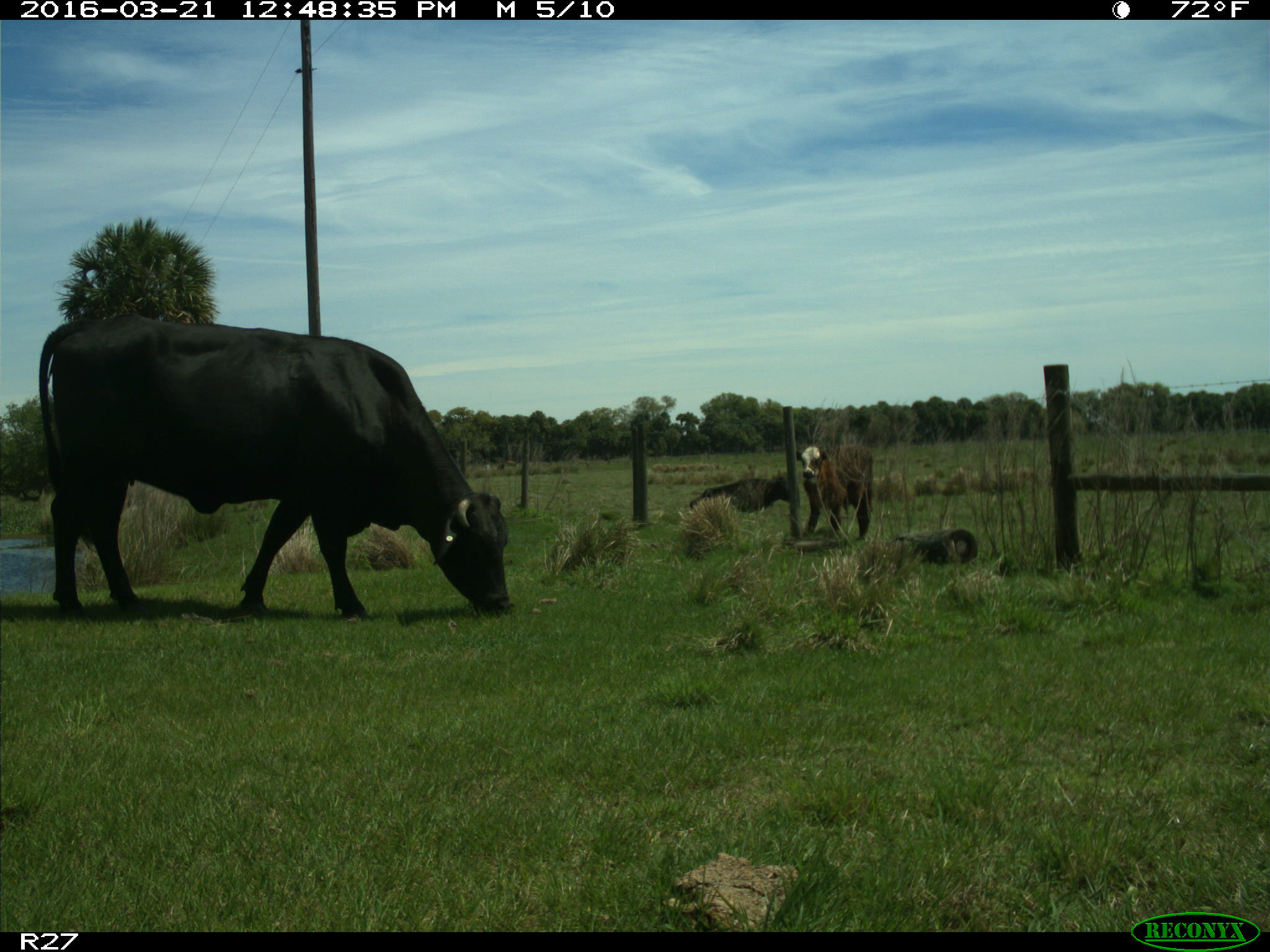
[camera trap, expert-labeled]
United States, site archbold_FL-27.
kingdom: Animalia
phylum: Chordata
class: Mammalia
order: Artiodactyla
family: Bovidae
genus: Bos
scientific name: Bos taurus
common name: domestic cow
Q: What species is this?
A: Bos taurus (domestic cow).